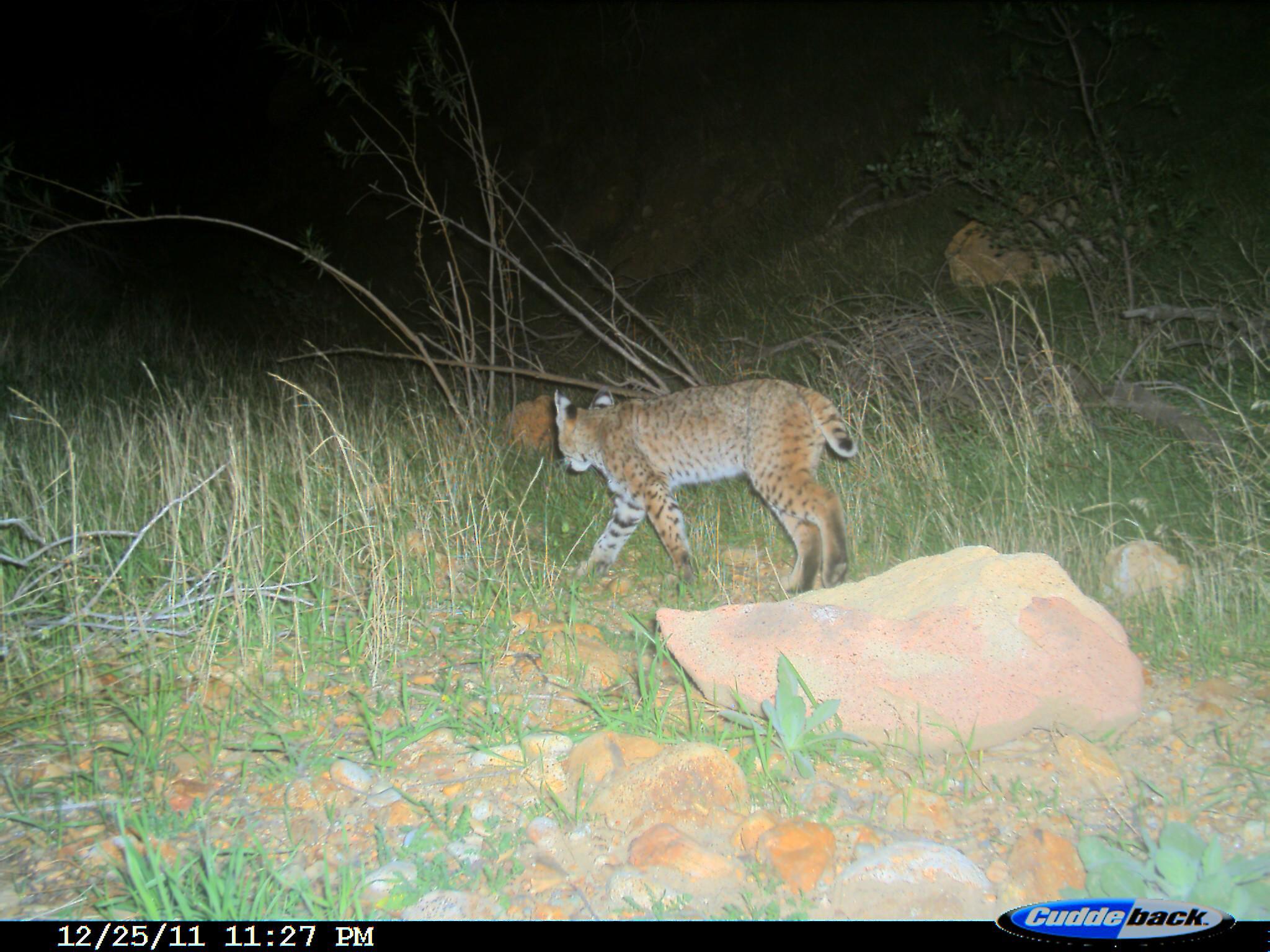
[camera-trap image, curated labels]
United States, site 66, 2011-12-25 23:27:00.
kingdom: Animalia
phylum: Chordata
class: Mammalia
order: Carnivora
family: Felidae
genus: Lynx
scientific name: Lynx rufus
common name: bobcat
Bobcat (Lynx rufus).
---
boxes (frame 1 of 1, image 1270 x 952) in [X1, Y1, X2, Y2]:
bobcat: [550, 379, 859, 597]